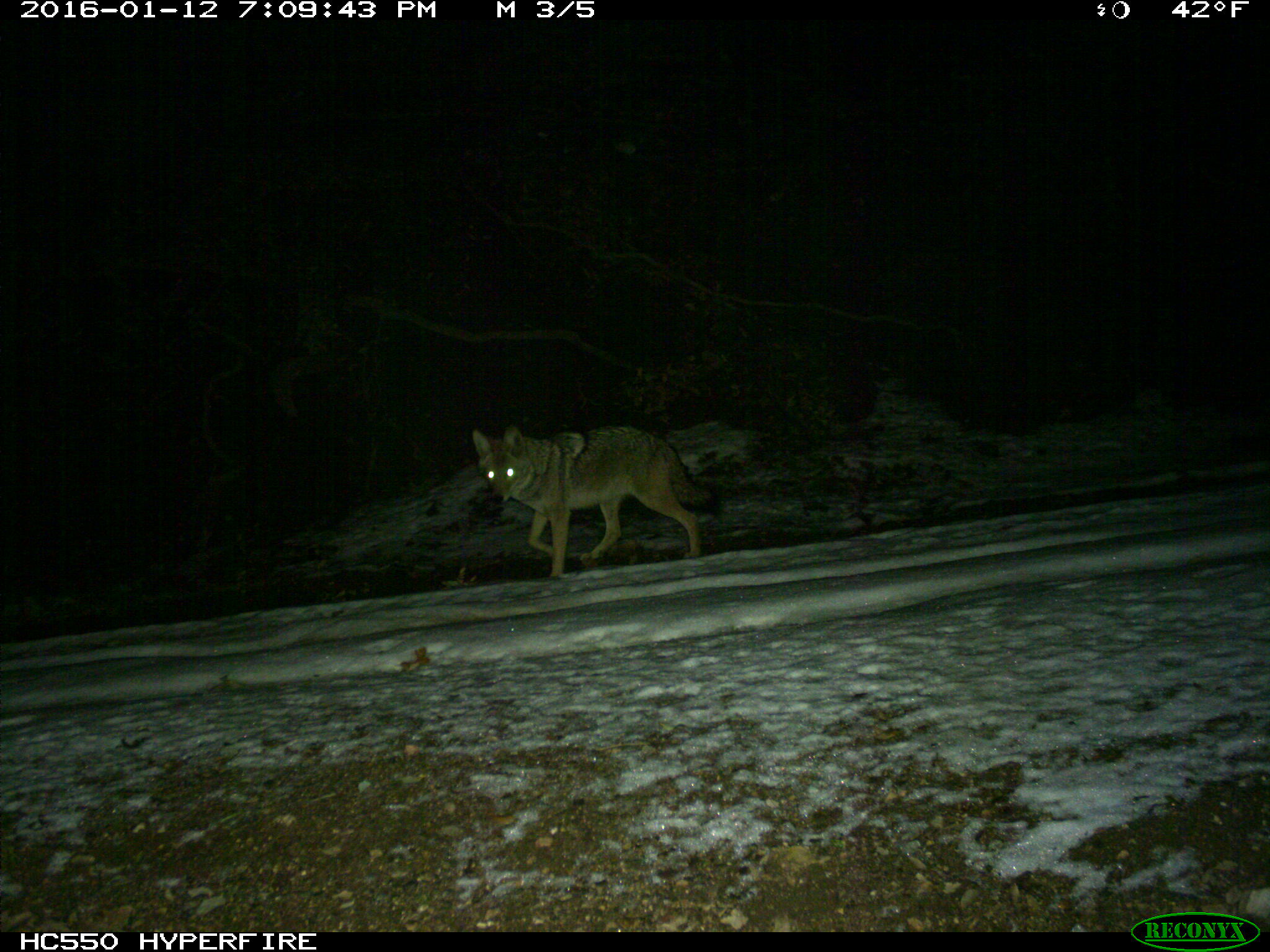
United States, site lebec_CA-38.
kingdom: Animalia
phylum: Chordata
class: Mammalia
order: Carnivora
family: Canidae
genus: Canis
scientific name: Canis latrans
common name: coyote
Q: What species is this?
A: Canis latrans (coyote).